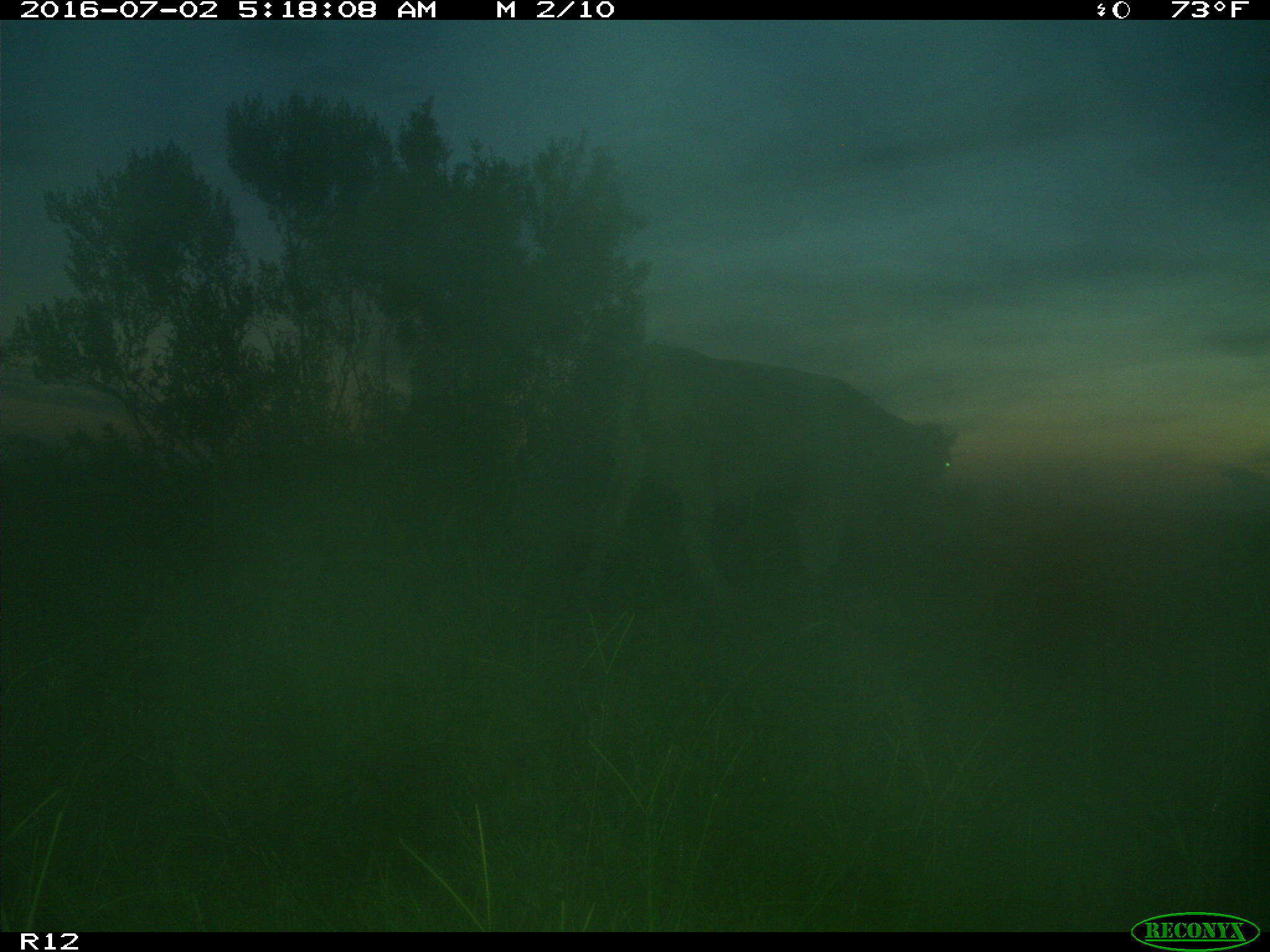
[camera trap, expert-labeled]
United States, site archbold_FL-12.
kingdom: Animalia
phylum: Chordata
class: Mammalia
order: Artiodactyla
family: Bovidae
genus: Bos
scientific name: Bos taurus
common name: domestic cow